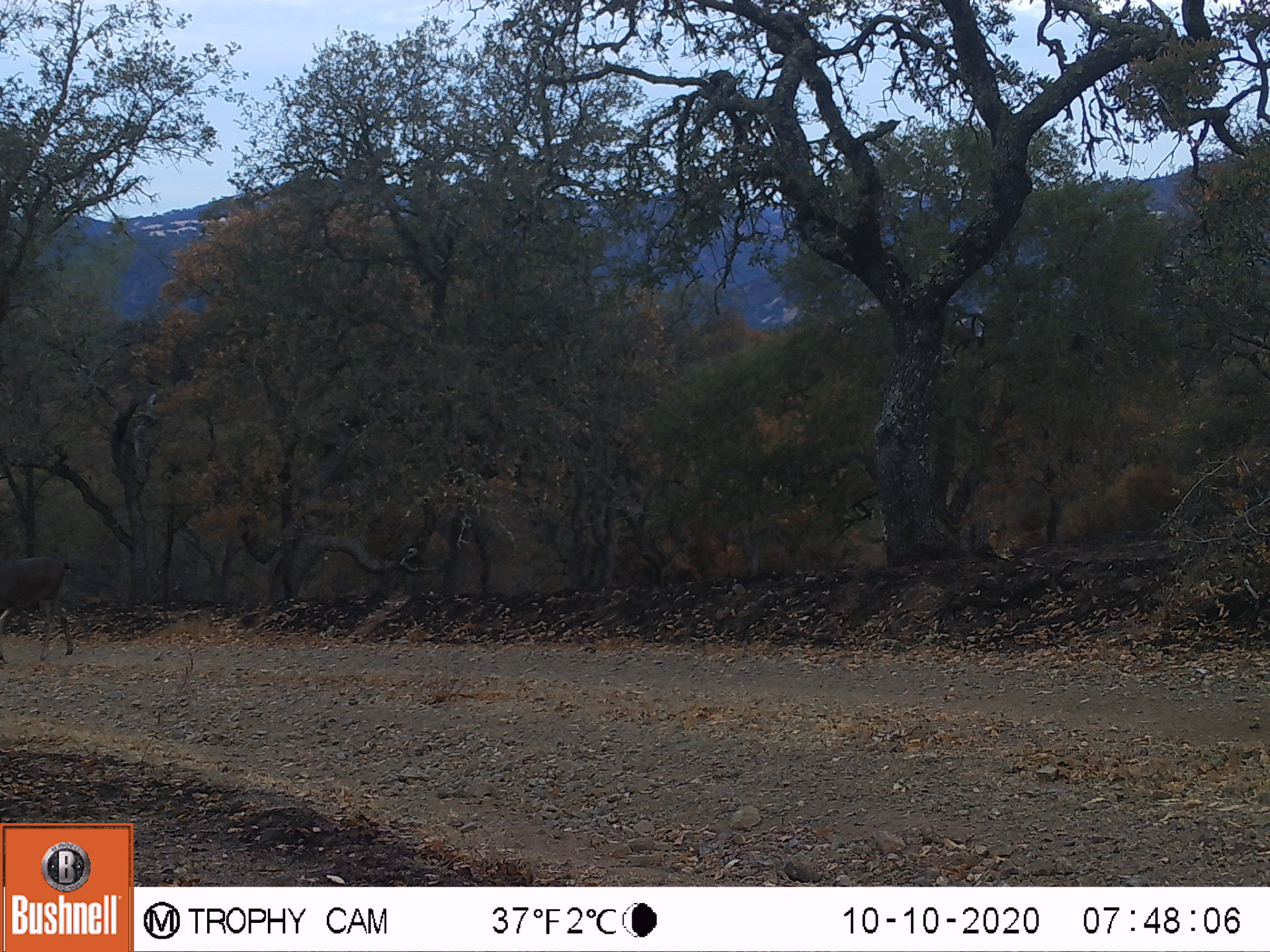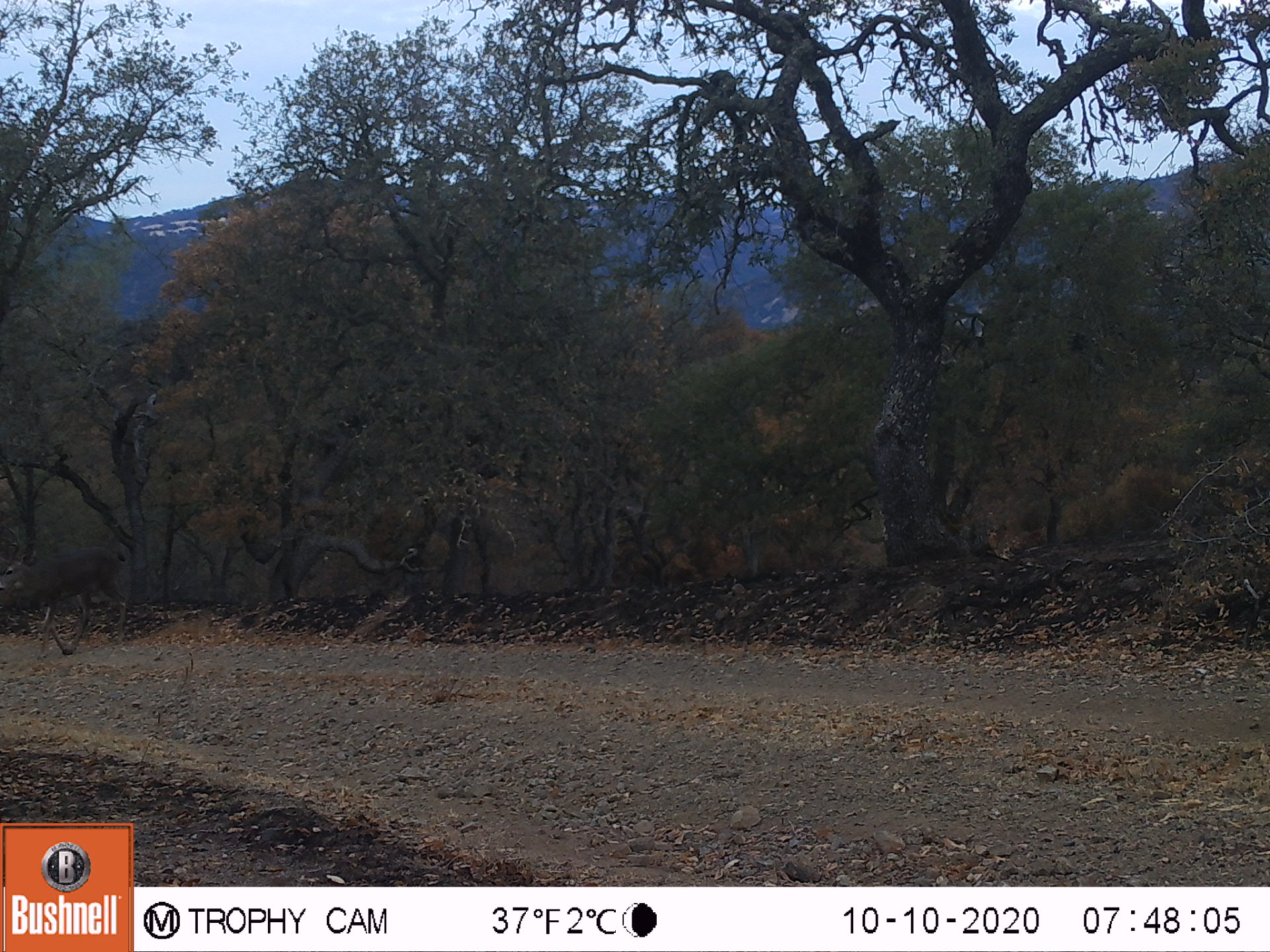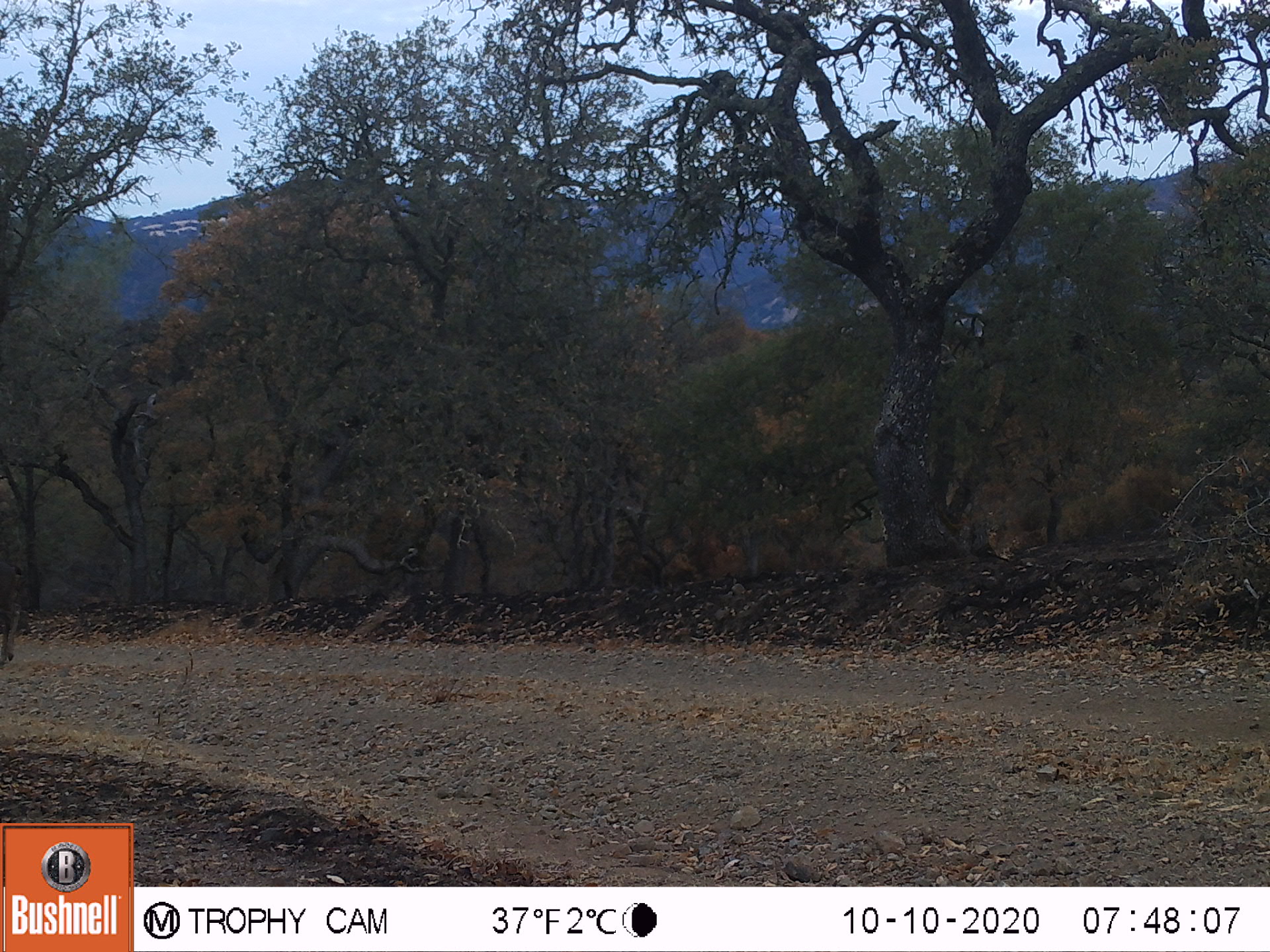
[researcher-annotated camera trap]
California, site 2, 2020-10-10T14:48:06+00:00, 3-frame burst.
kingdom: Animalia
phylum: Chordata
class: Mammalia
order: Artiodactyla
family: Cervidae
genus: Odocoileus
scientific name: Odocoileus hemionus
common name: mule deer